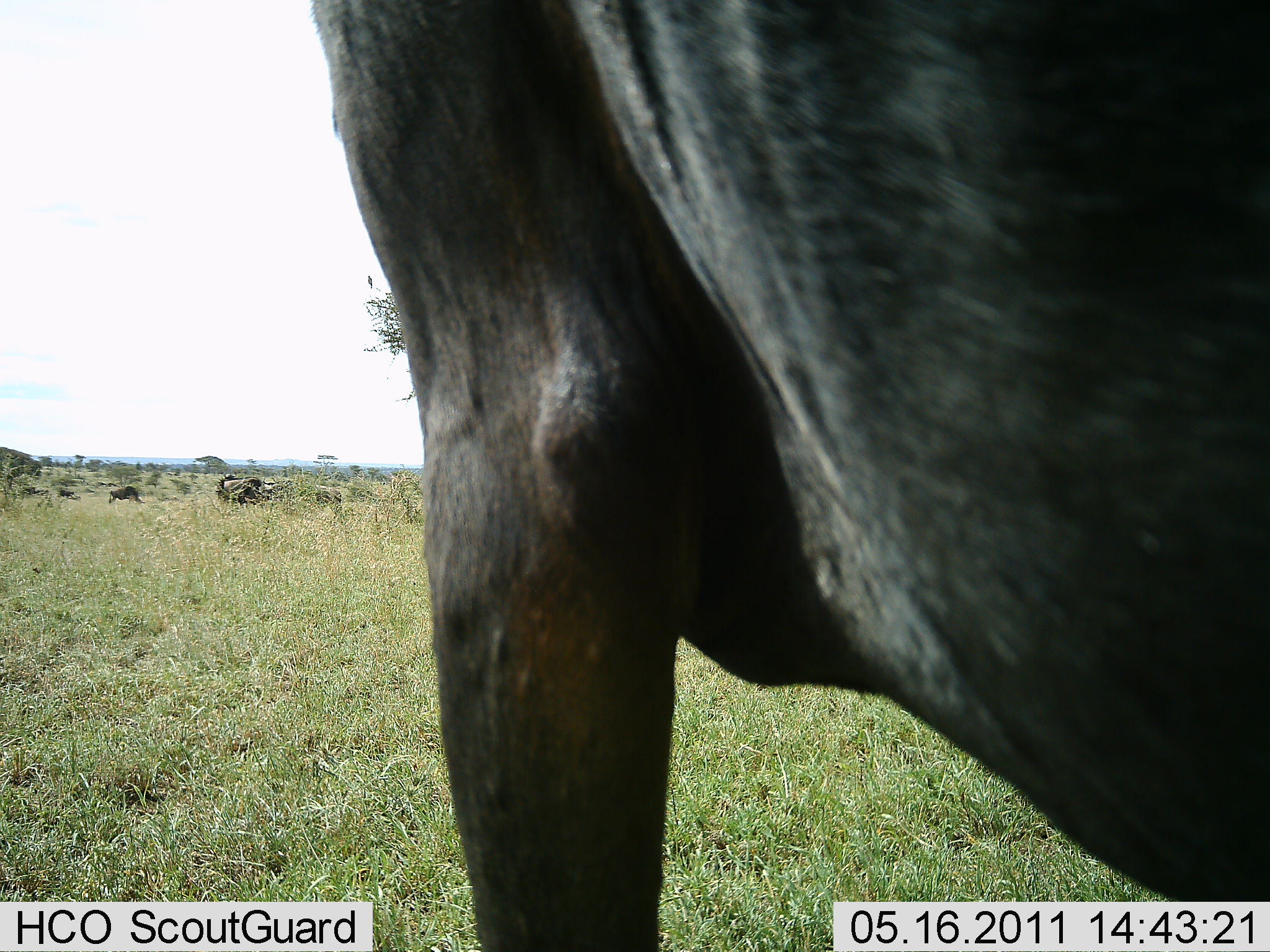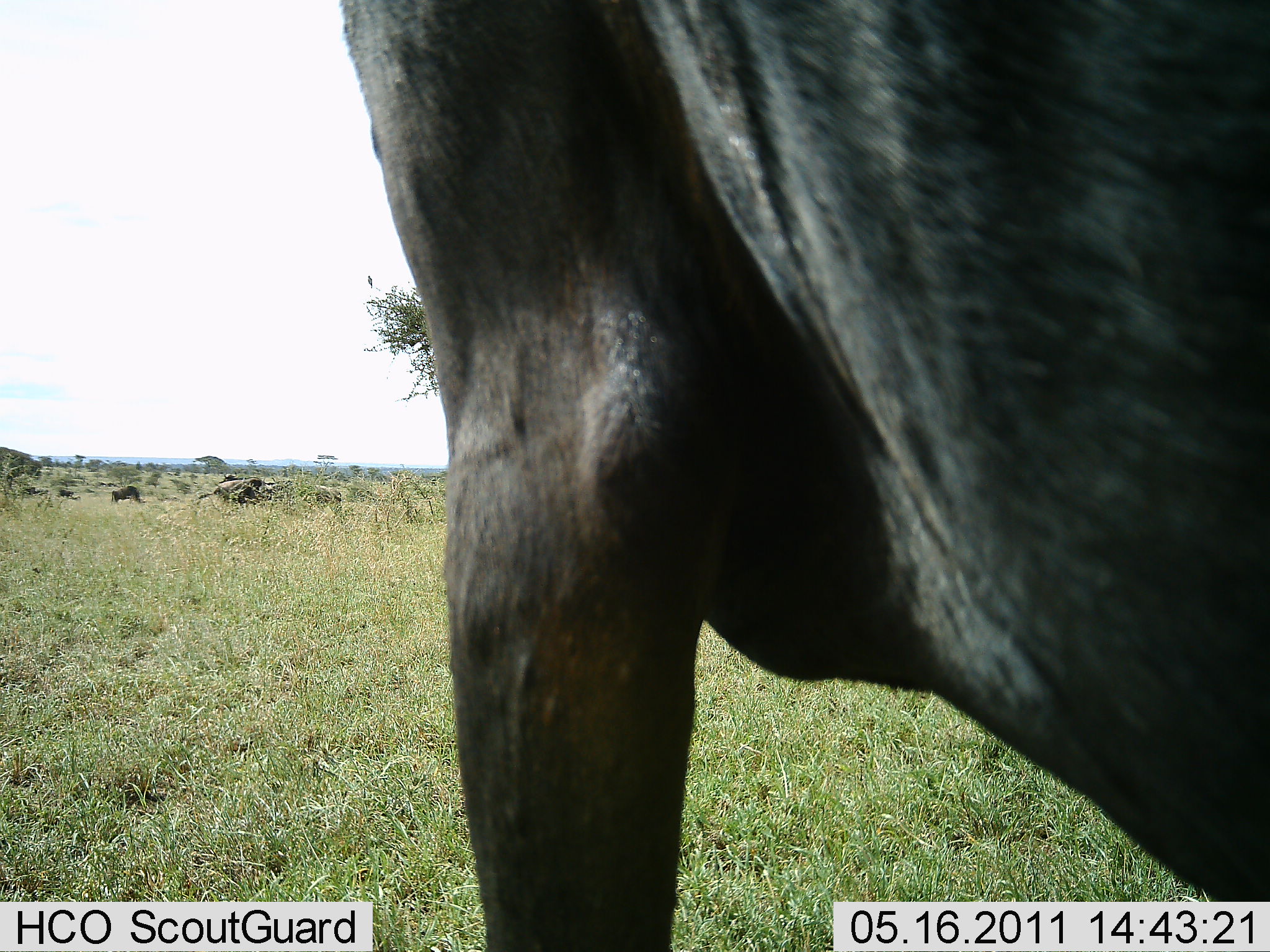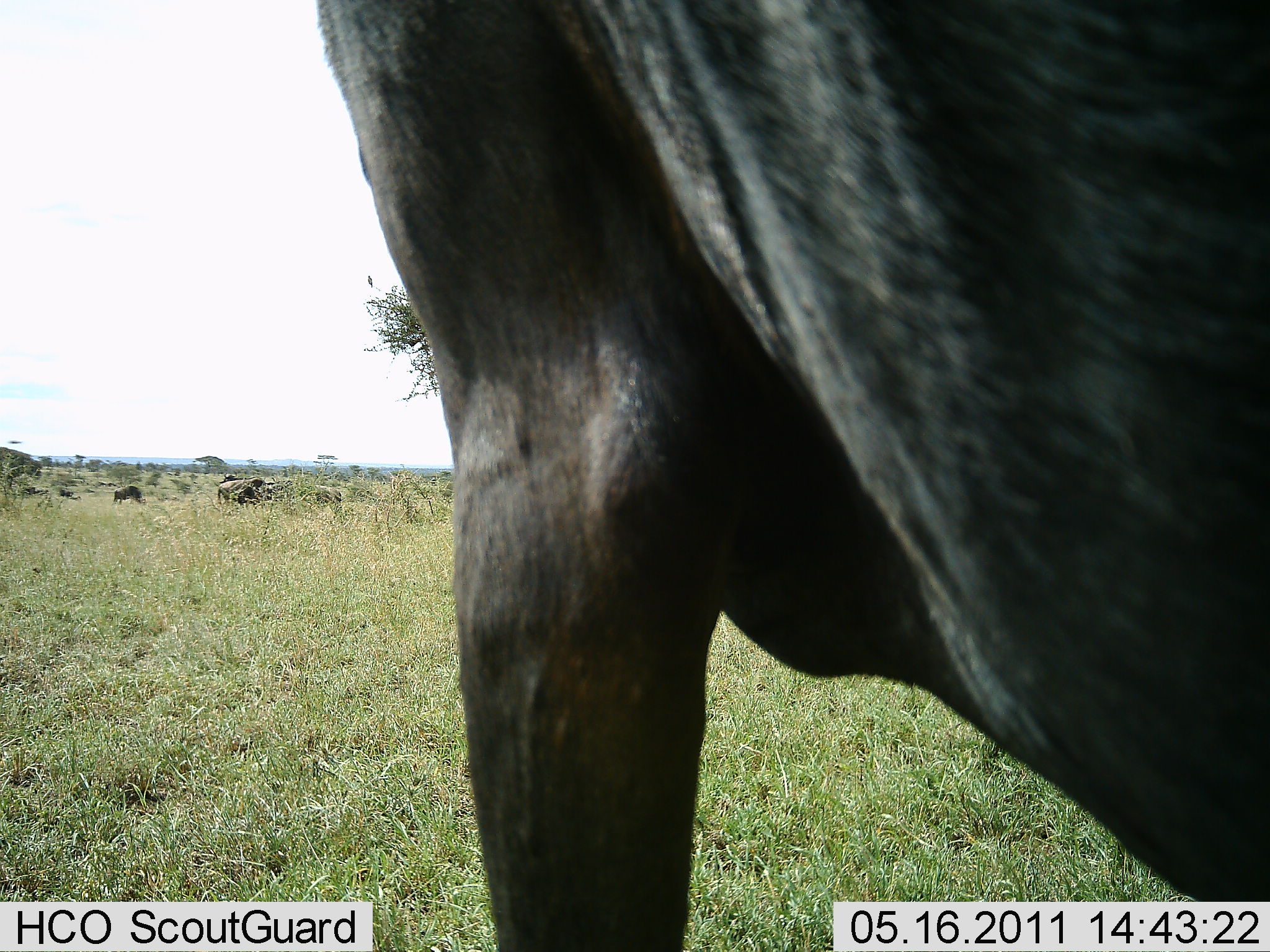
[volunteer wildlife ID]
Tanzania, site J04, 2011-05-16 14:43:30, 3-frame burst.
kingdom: Animalia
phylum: Chordata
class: Mammalia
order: Artiodactyla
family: Bovidae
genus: Connochaetes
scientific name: Connochaetes taurinus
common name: blue wildebeest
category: wildebeest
Wildebeest (blue wildebeest) (Connochaetes taurinus), count 4. Behavior (volunteer vote fractions): standing 58%, resting 0%, moving 17%, interacting 0%. Young present (vote fraction): 0%. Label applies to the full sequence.